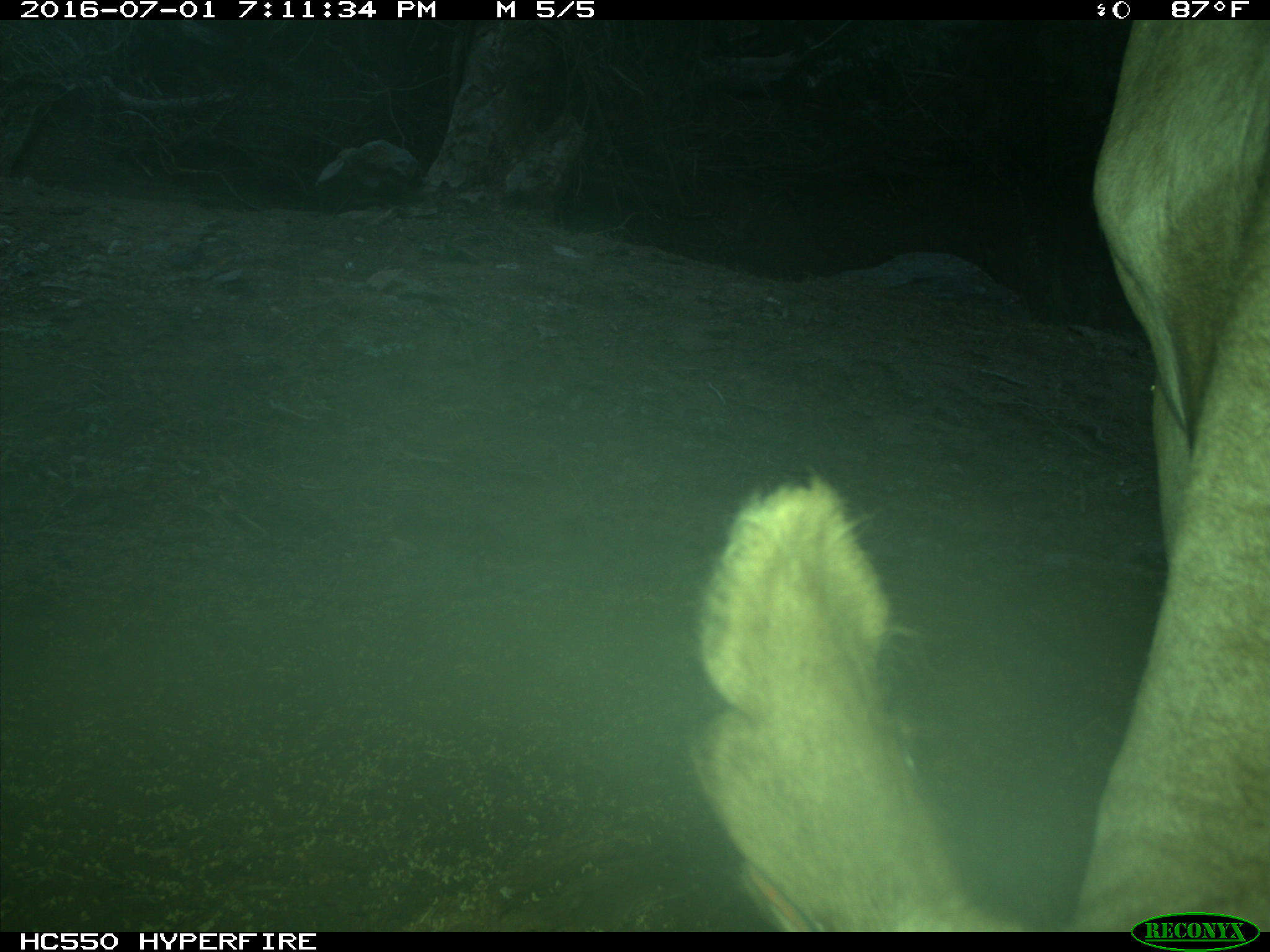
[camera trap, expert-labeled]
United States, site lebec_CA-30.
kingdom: Animalia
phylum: Chordata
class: Mammalia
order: Artiodactyla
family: Bovidae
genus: Bos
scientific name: Bos taurus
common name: domestic cow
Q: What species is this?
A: Bos taurus (domestic cow).